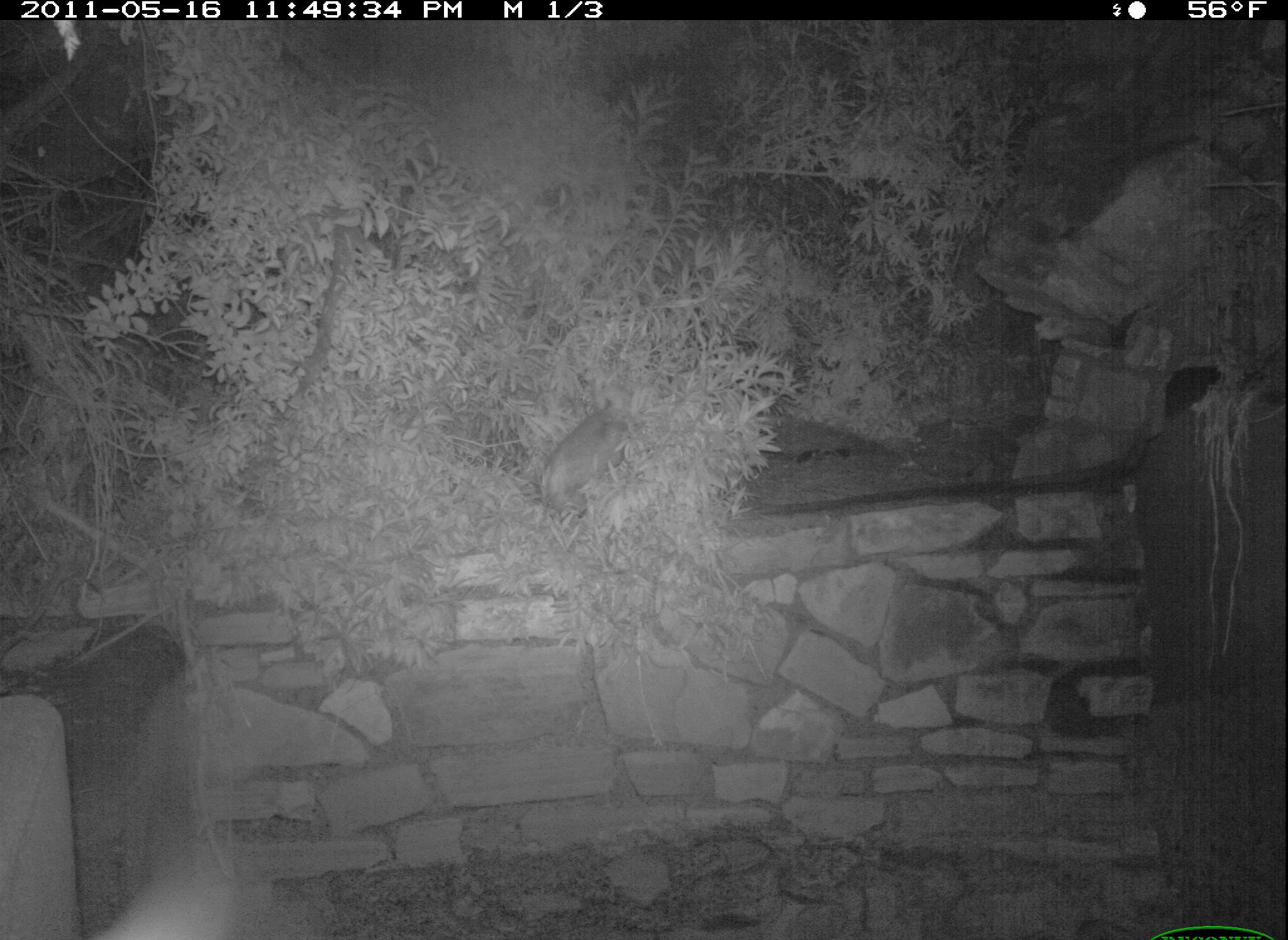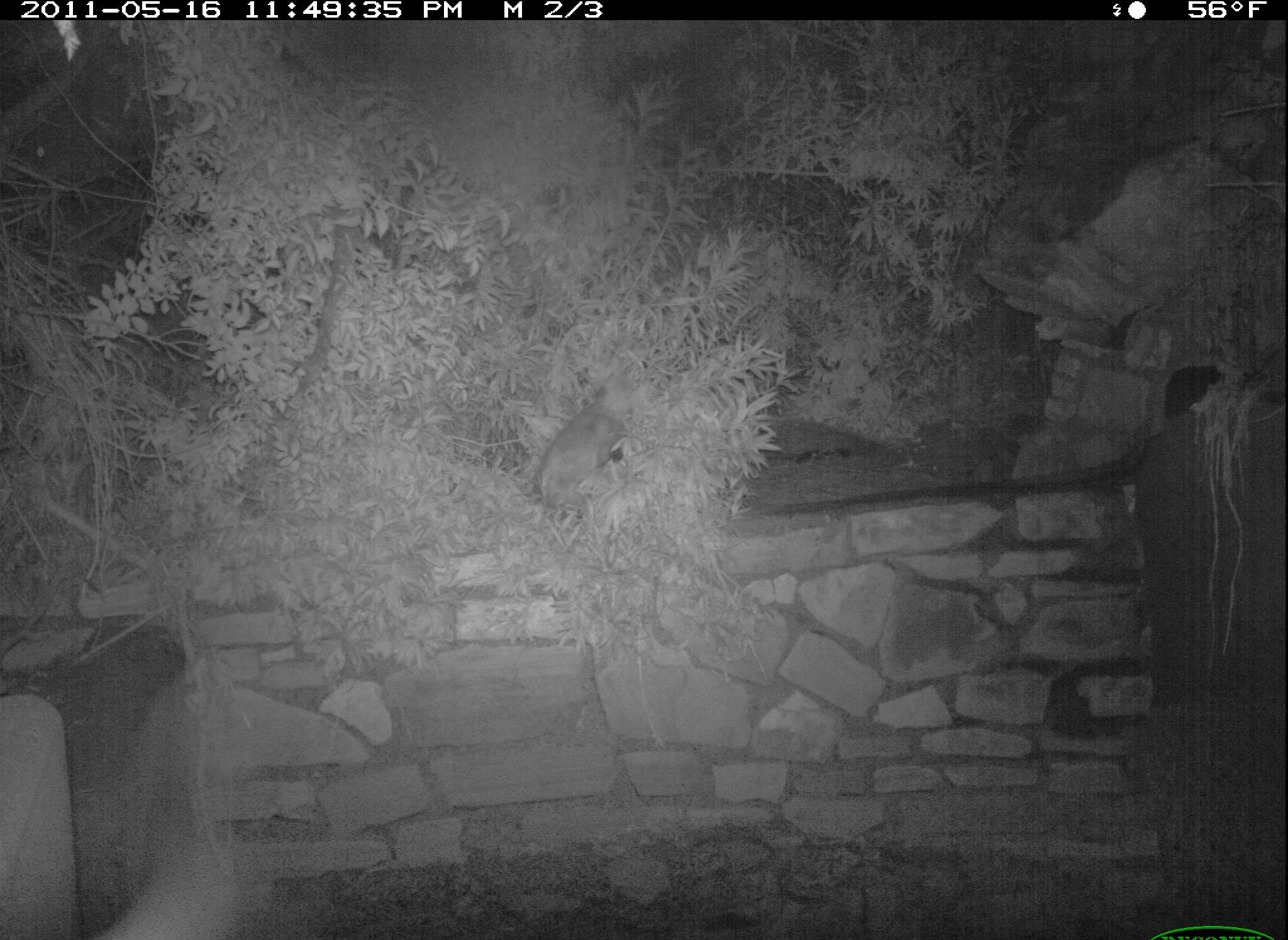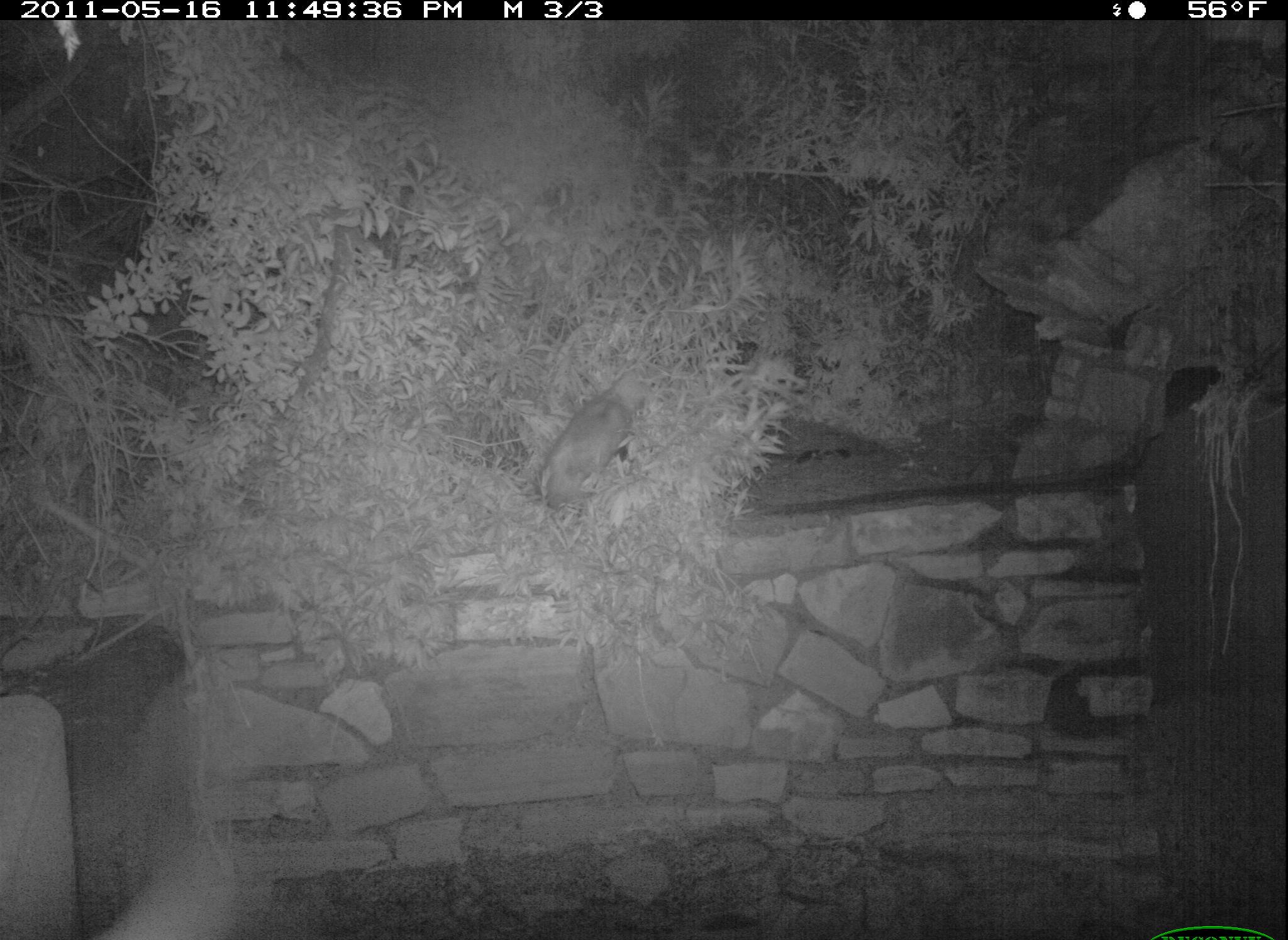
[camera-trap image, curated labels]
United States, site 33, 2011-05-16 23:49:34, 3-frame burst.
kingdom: Animalia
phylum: Chordata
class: Mammalia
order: Didelphimorphia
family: Didelphidae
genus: Didelphis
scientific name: Didelphis virginiana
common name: virginia opossum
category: opossum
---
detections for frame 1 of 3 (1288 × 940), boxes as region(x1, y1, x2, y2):
opossum: region(528, 395, 657, 522)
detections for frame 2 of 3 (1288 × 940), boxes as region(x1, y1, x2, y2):
opossum: region(512, 364, 647, 519)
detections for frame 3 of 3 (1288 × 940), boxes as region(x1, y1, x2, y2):
opossum: region(536, 345, 663, 512)